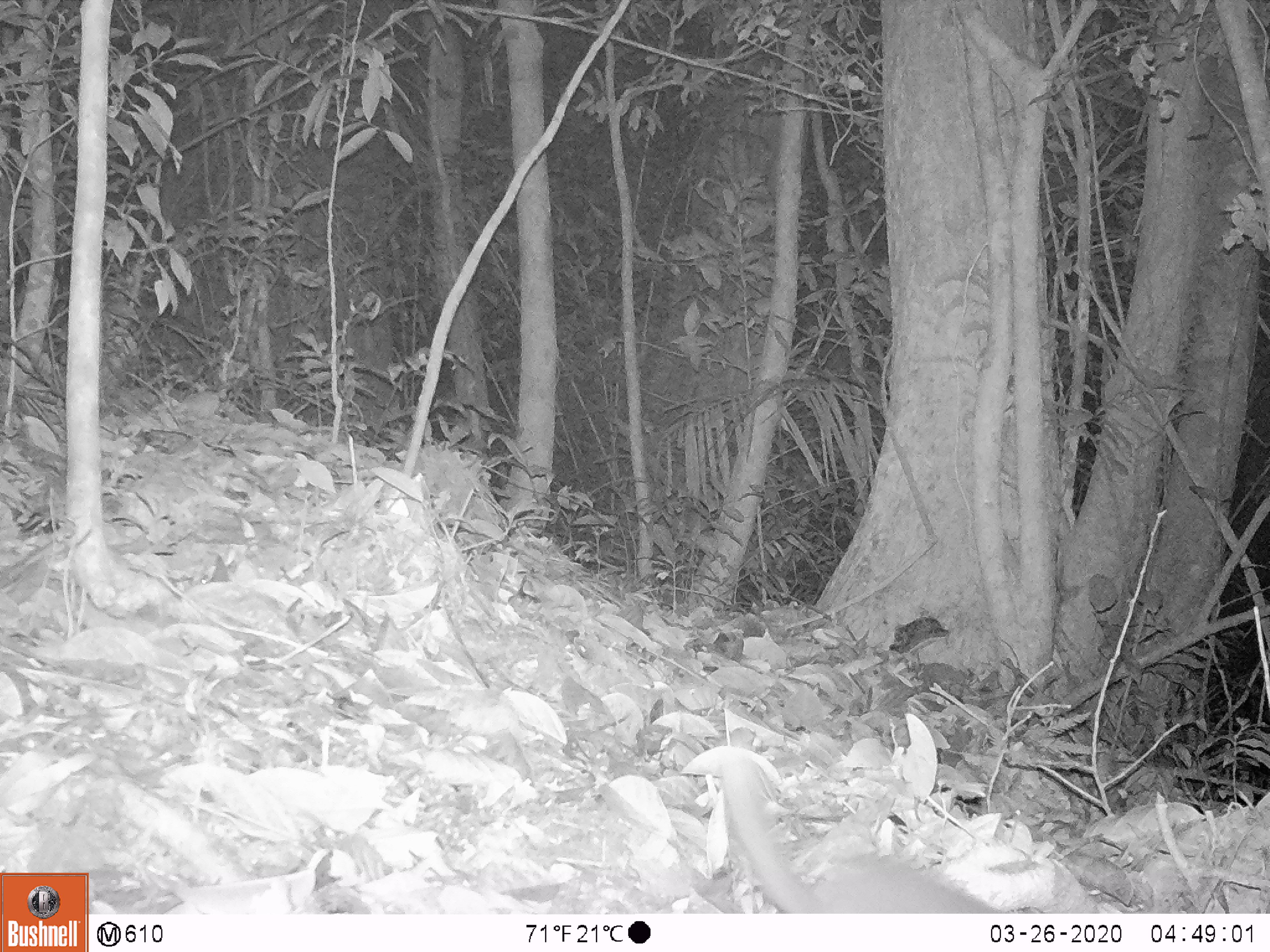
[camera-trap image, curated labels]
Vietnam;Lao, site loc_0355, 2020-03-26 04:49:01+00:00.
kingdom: Animalia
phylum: Chordata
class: Mammalia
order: Carnivora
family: Mustelidae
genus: Melogale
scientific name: Melogale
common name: ferret badger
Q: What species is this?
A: Ferret badger (Melogale).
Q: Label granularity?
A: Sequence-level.